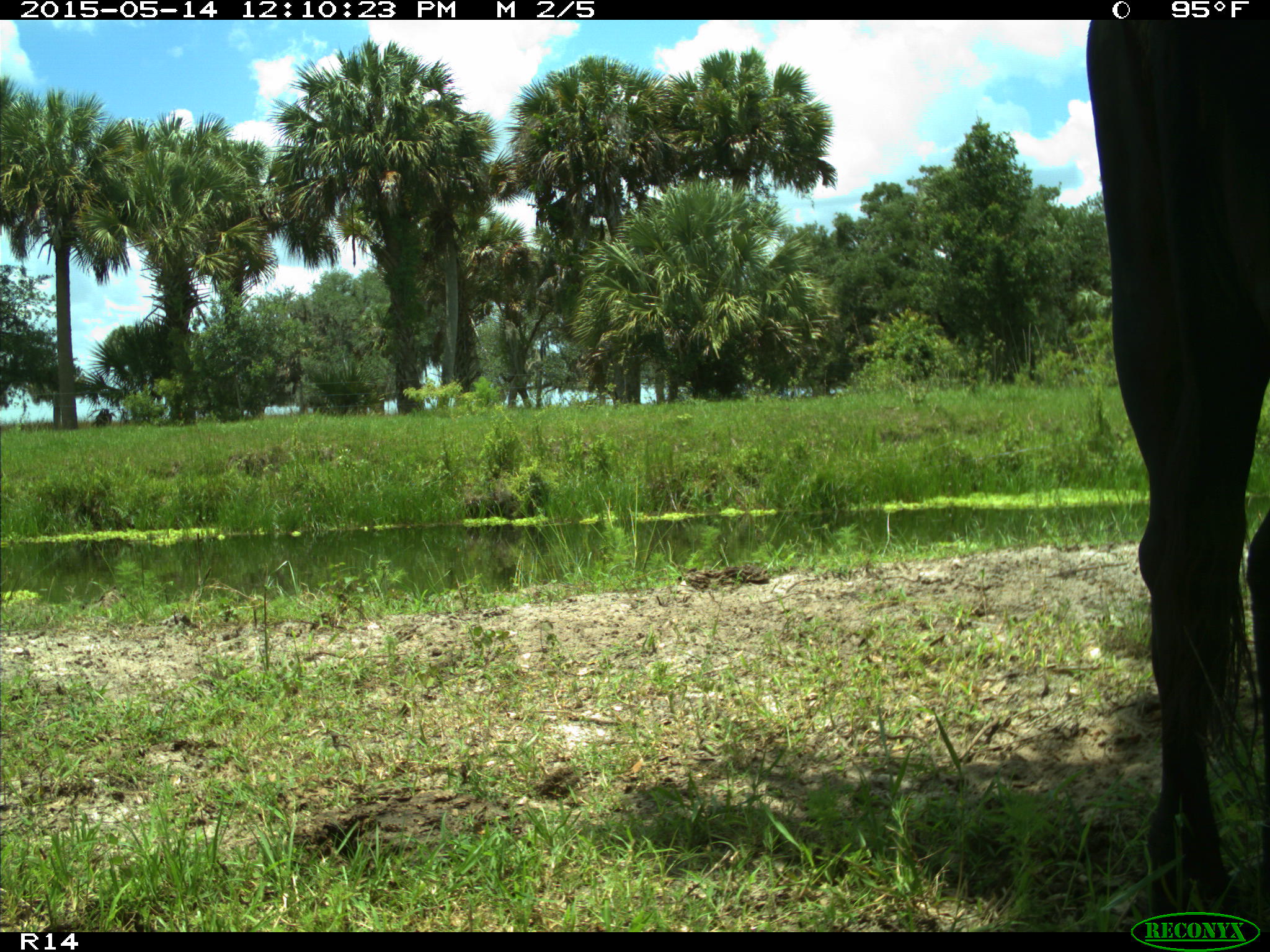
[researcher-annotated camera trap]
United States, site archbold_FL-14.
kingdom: Animalia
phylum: Chordata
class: Mammalia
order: Artiodactyla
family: Bovidae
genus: Bos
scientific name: Bos taurus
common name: domestic cow